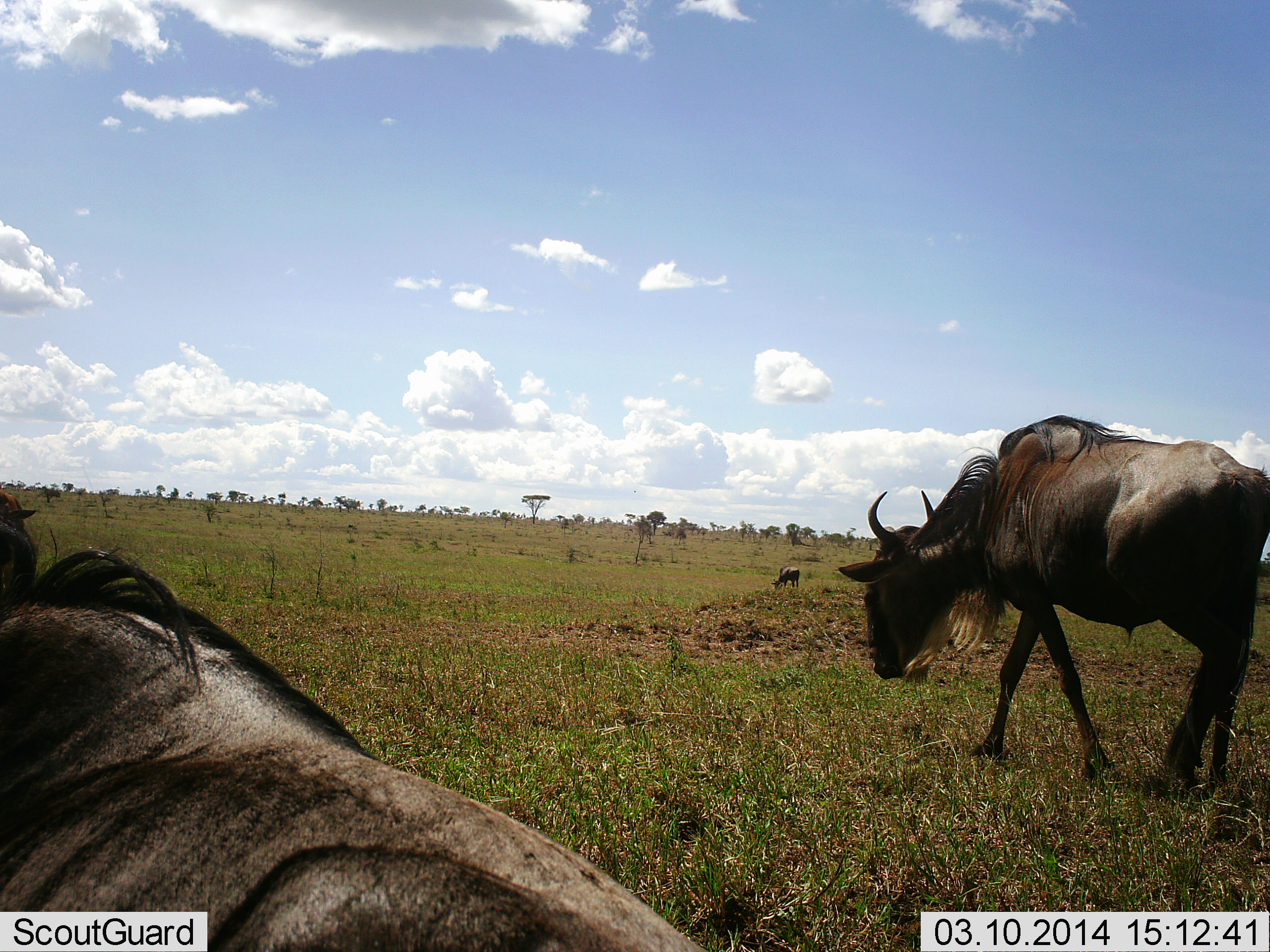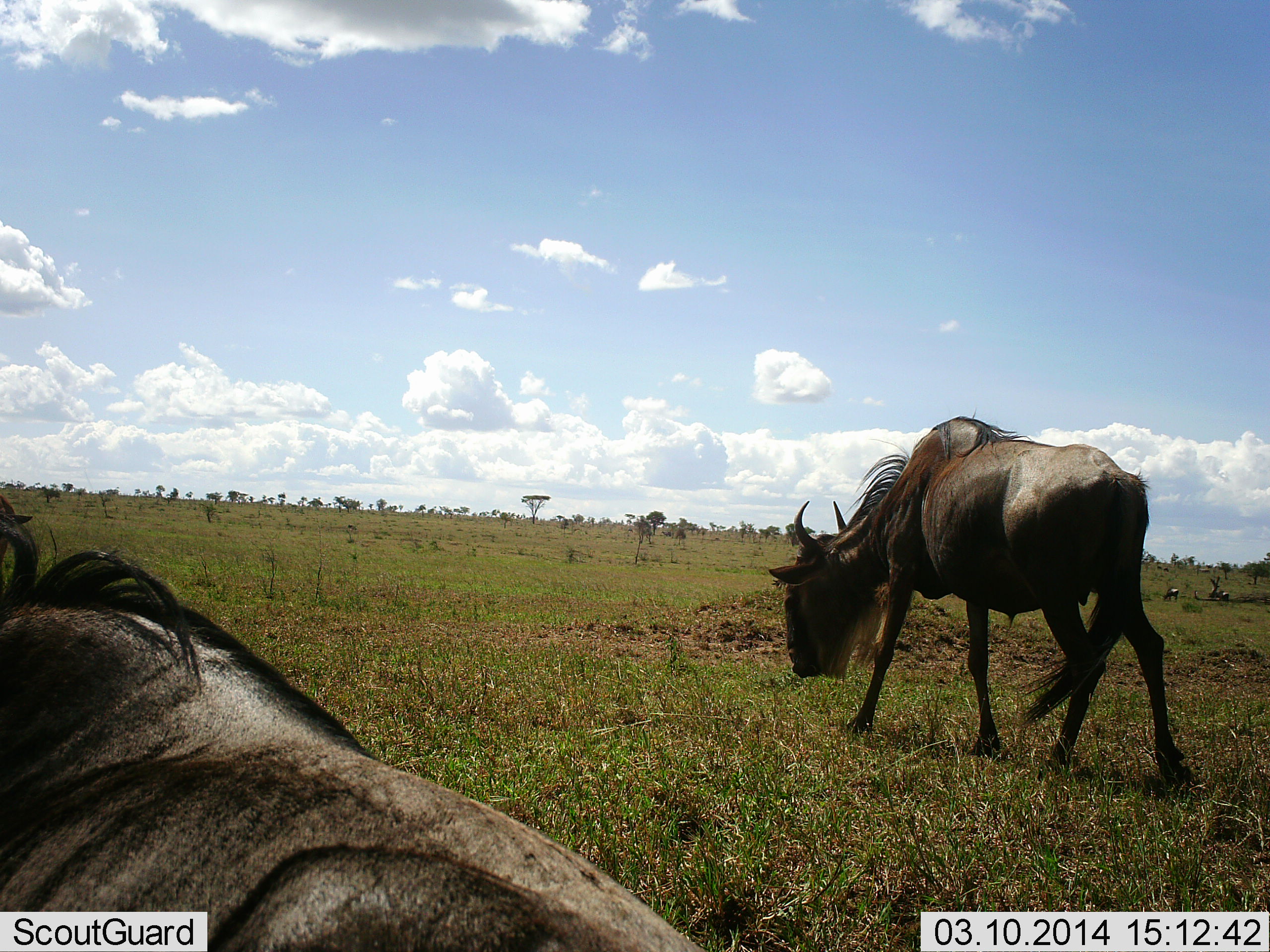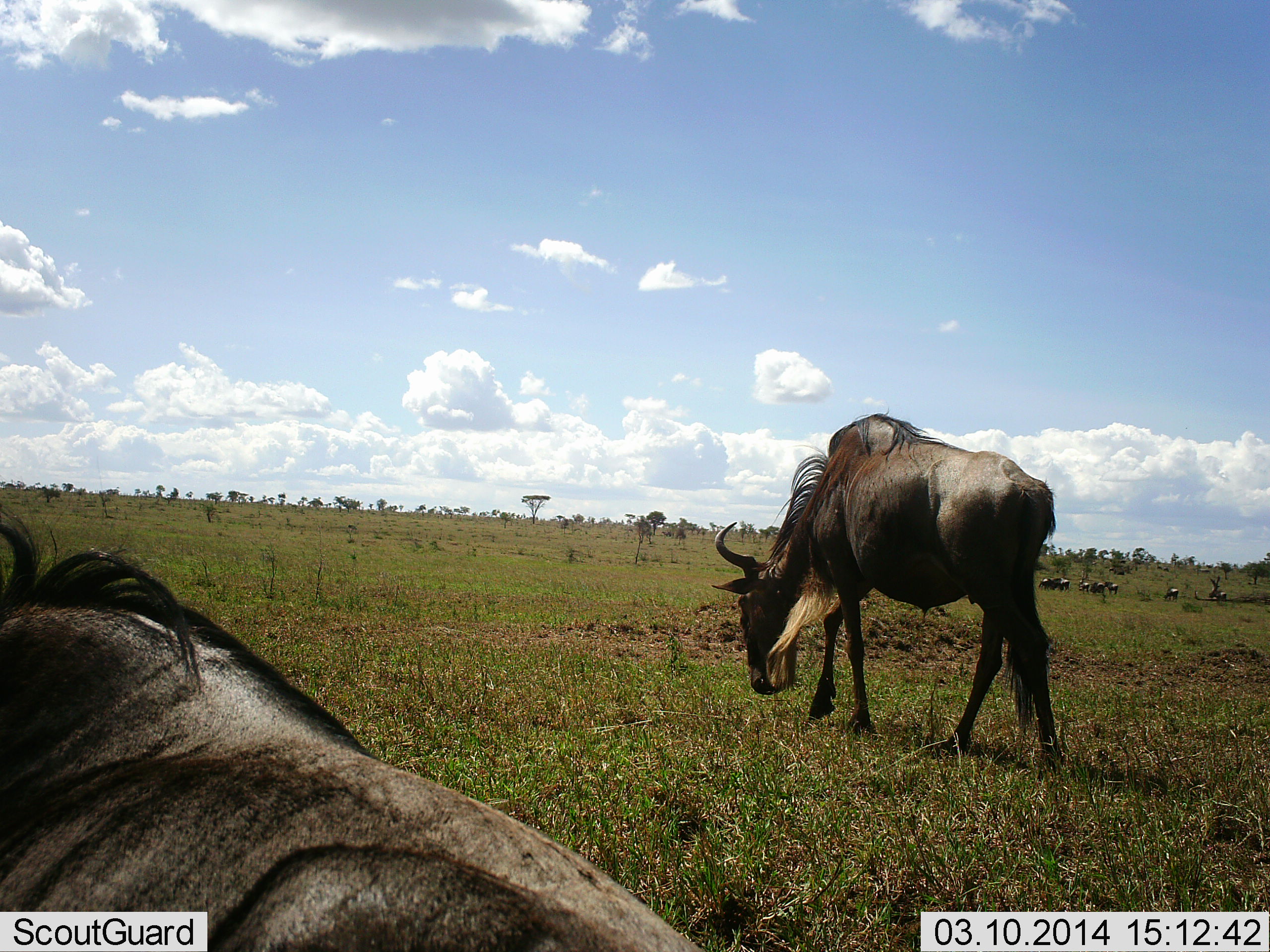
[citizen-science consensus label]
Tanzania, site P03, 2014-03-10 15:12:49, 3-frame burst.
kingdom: Animalia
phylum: Chordata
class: Mammalia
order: Artiodactyla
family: Bovidae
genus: Connochaetes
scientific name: Connochaetes taurinus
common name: blue wildebeest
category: wildebeest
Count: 2.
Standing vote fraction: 41%.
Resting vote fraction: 56%.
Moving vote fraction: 67%.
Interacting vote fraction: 3%.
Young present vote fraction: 0%.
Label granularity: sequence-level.